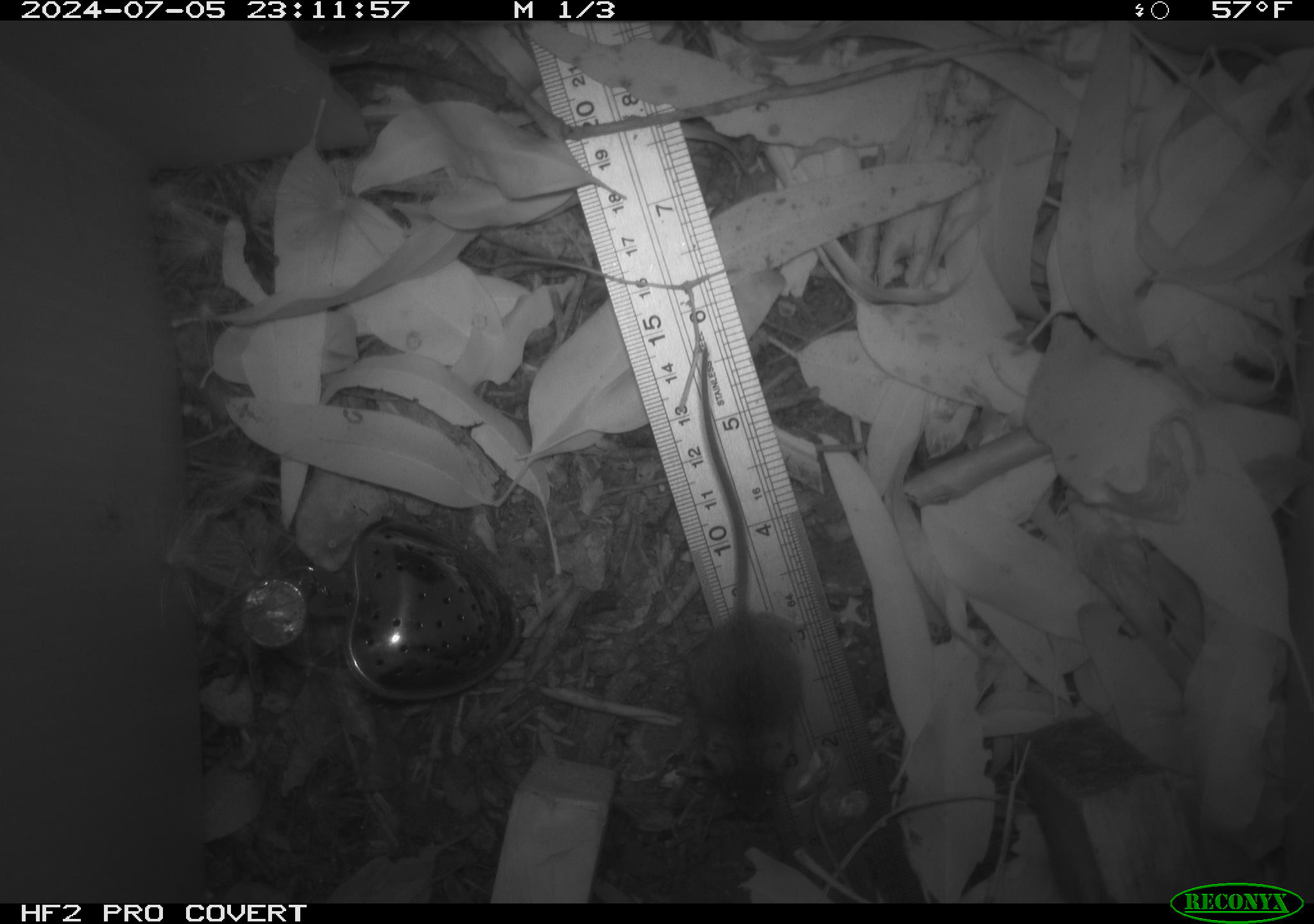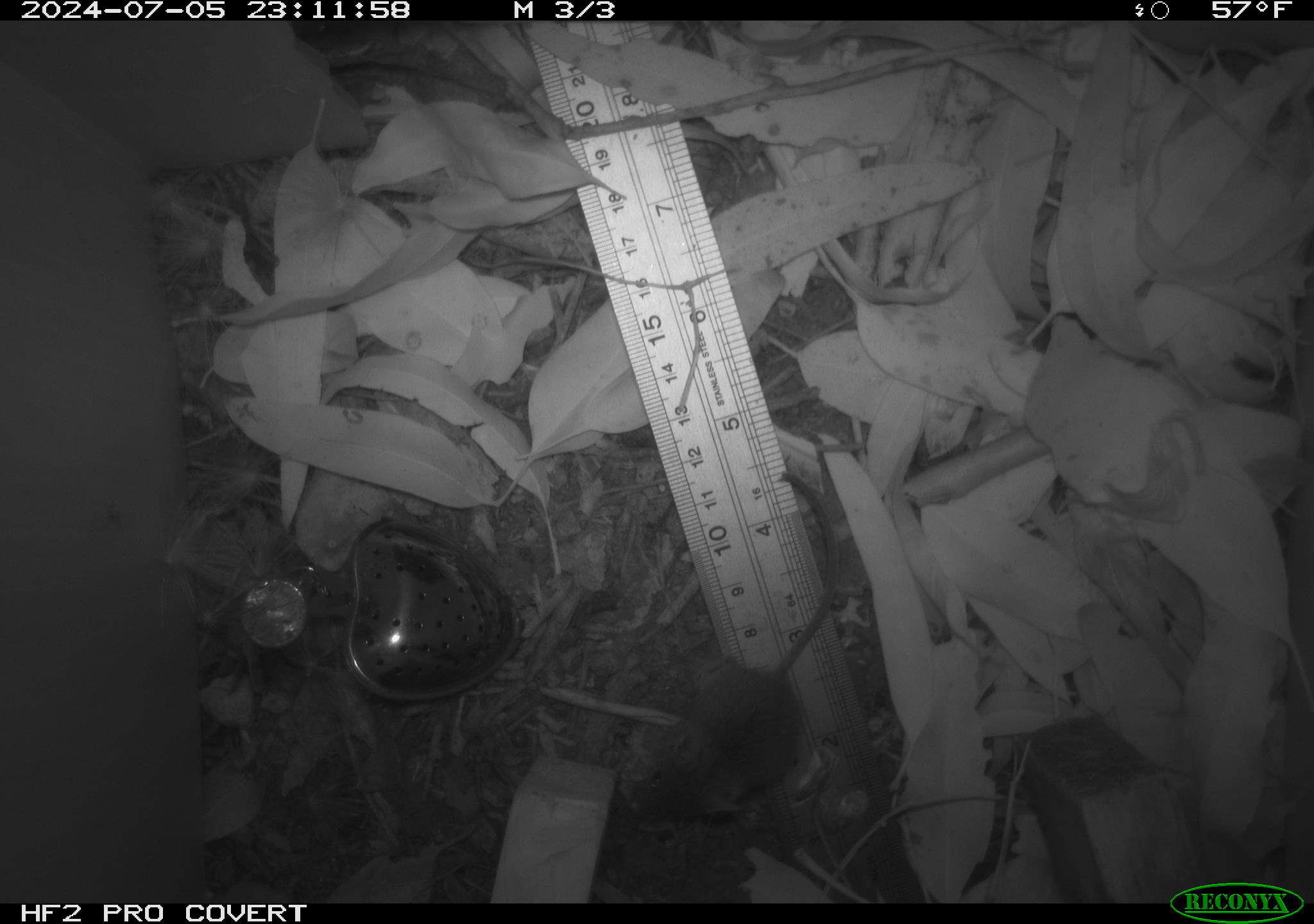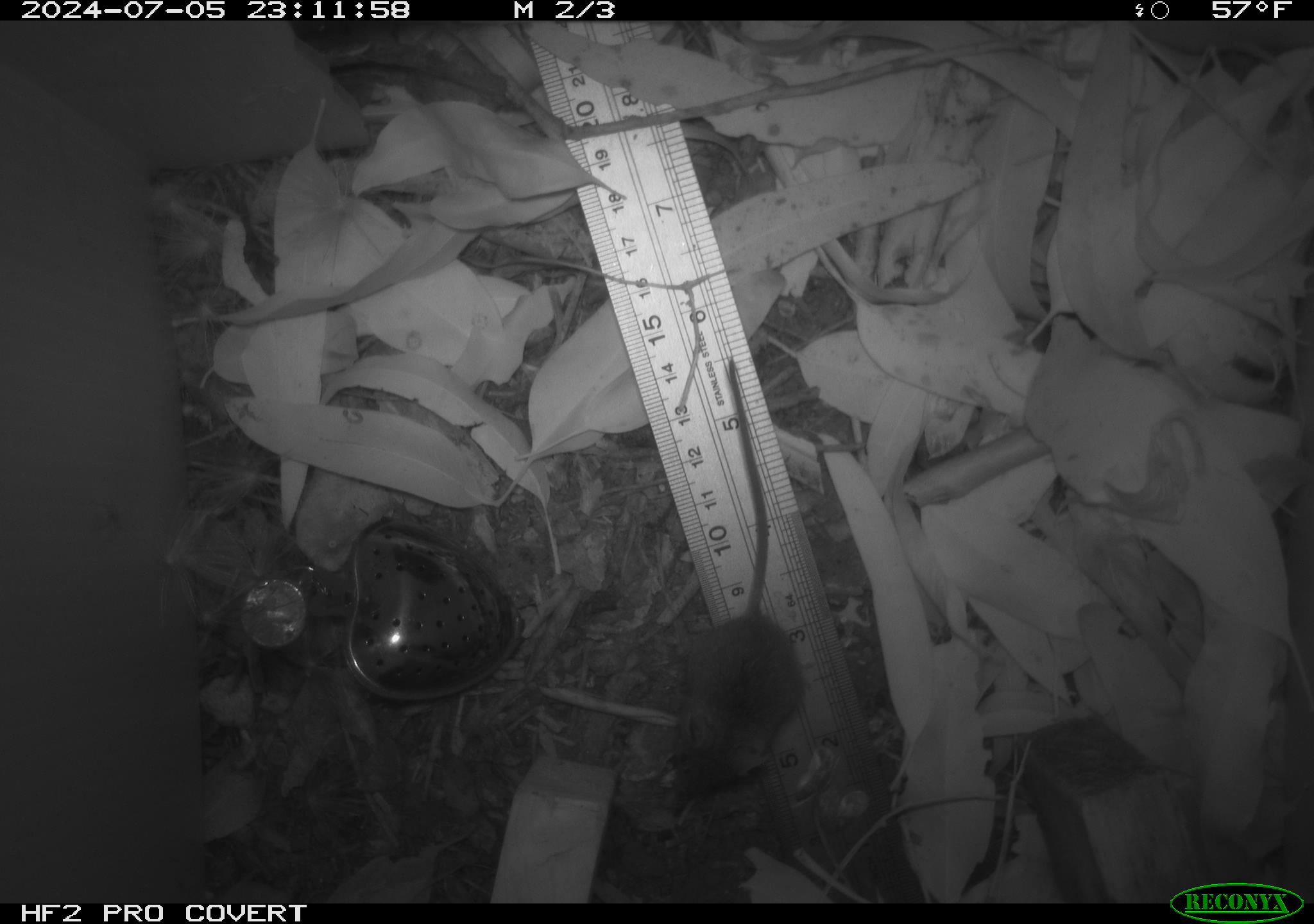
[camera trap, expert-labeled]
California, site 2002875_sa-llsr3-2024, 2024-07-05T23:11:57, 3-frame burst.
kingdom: Animalia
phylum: Chordata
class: Mammalia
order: Rodentia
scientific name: Rodentia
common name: mouse species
Mouse species (Rodentia).